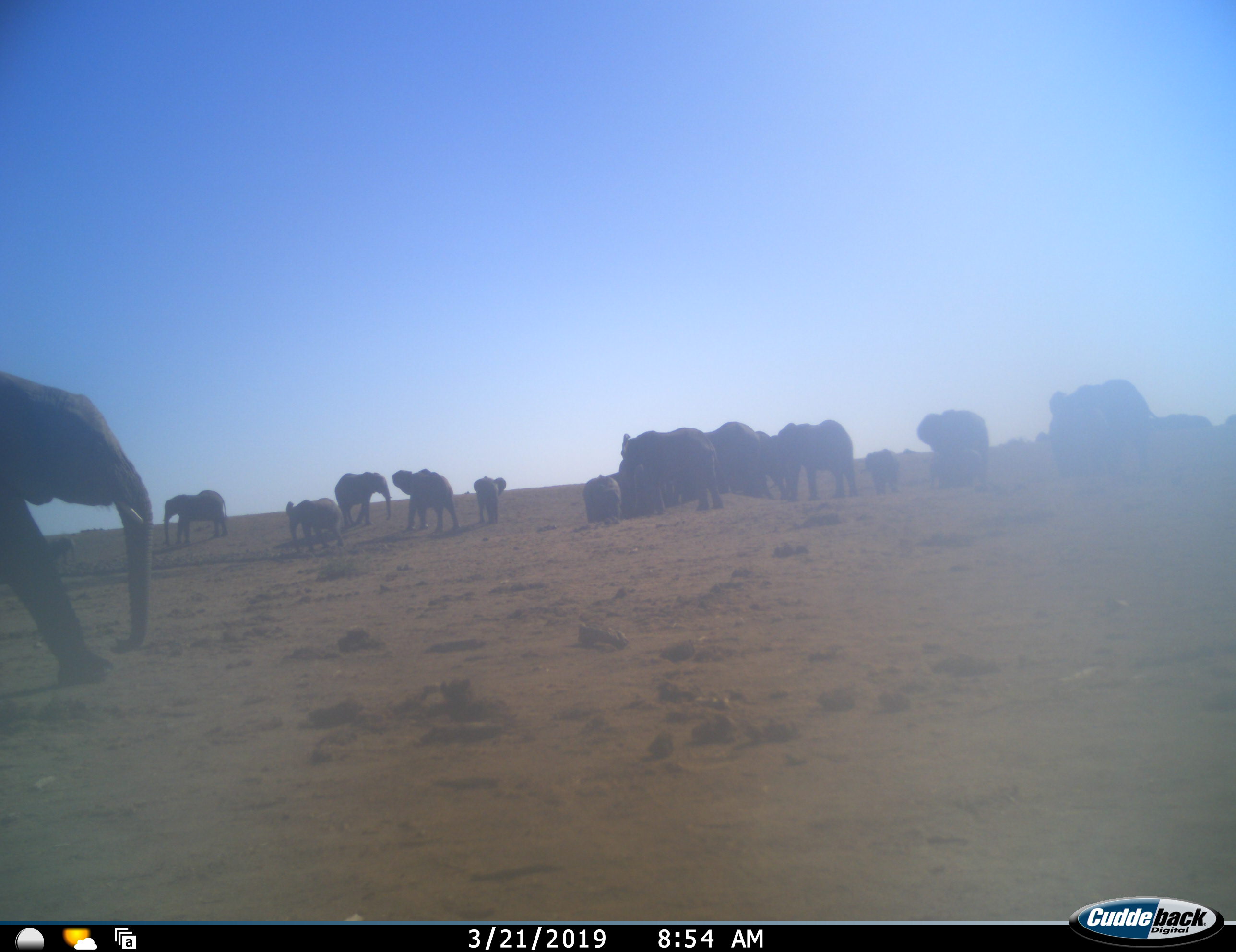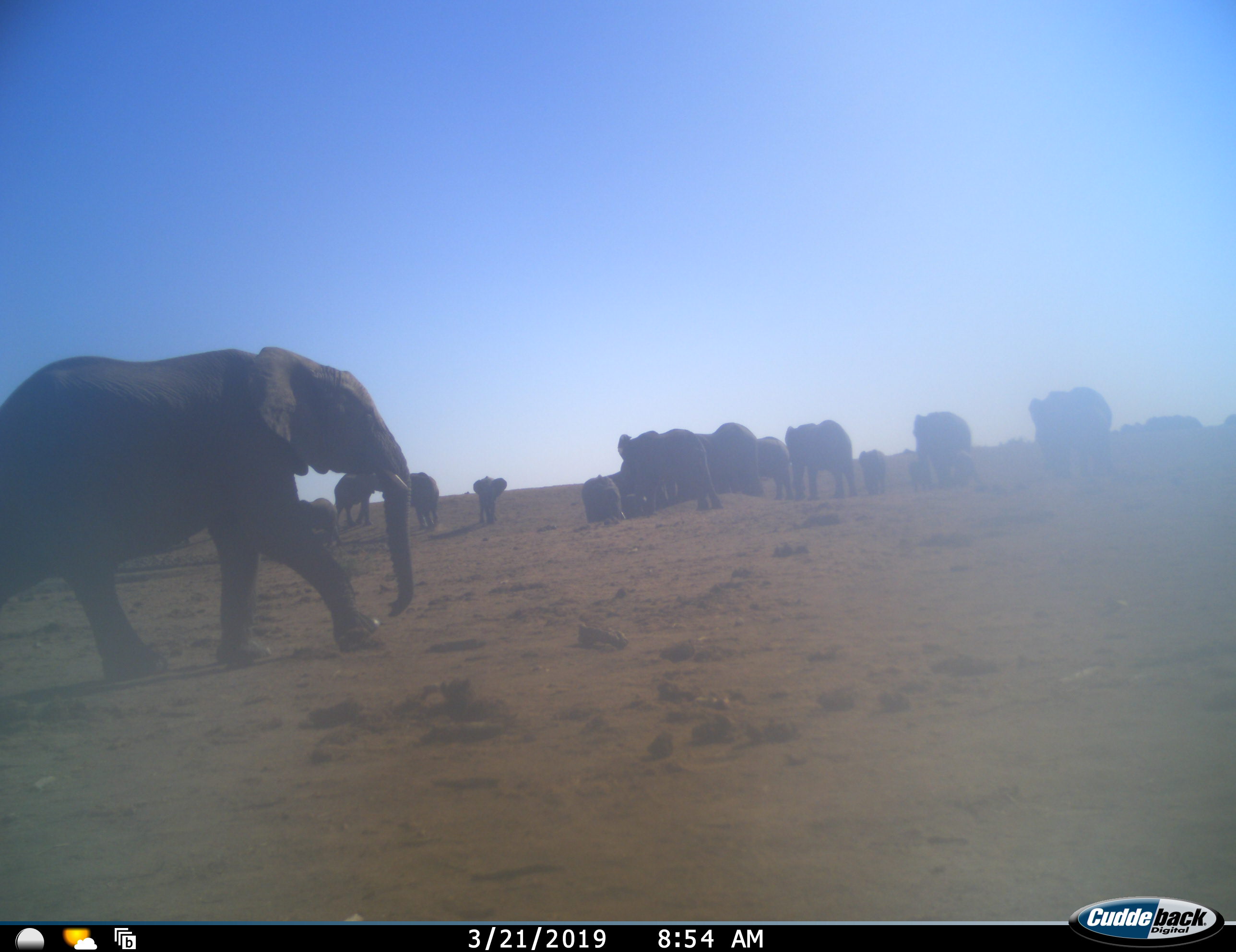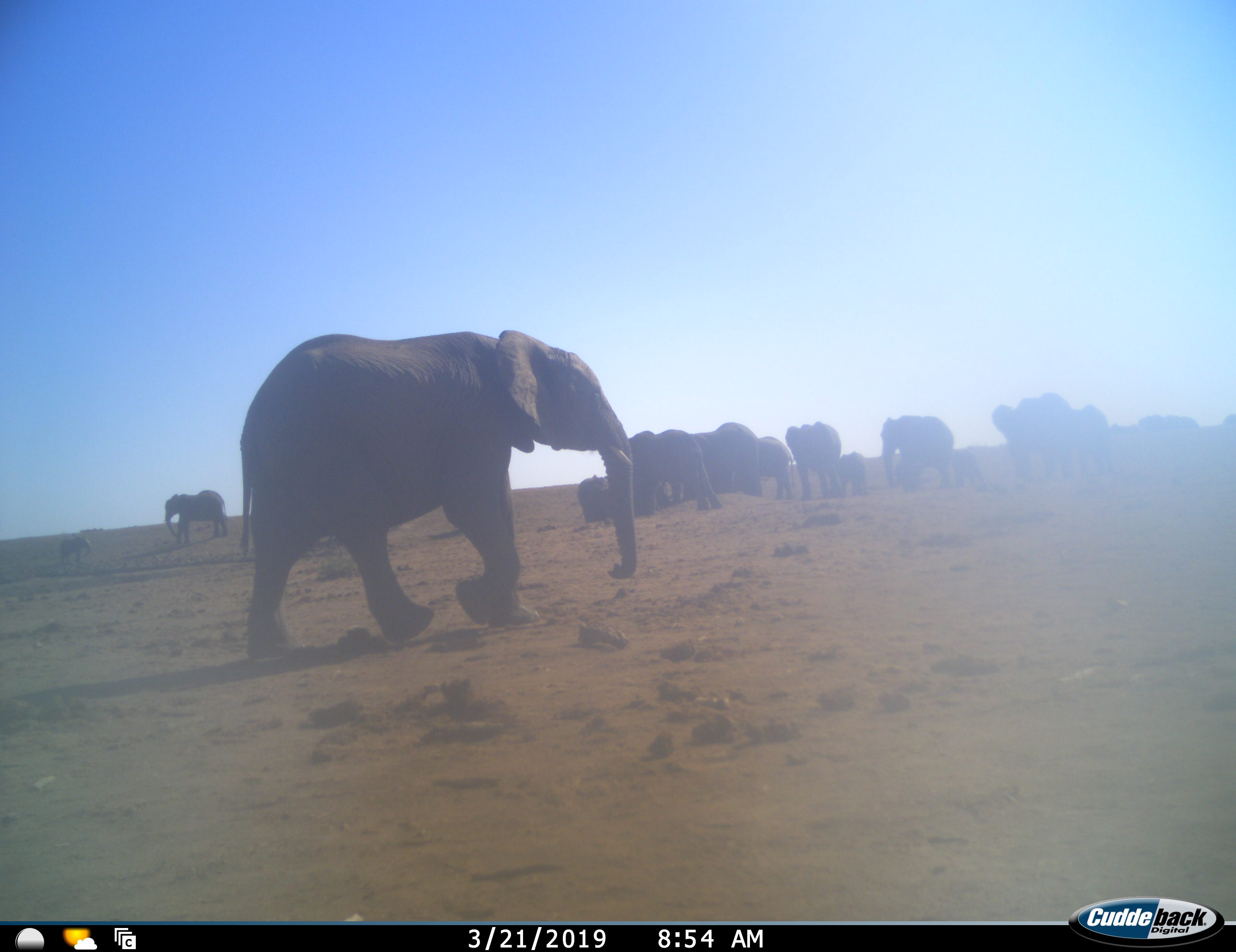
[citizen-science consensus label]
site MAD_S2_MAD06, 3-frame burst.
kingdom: Animalia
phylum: Chordata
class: Mammalia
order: Proboscidea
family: Elephantidae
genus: Loxodonta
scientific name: Loxodonta africana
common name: african bush elephant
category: elephant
Elephant (african bush elephant) (Loxodonta africana), count 11-50. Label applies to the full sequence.